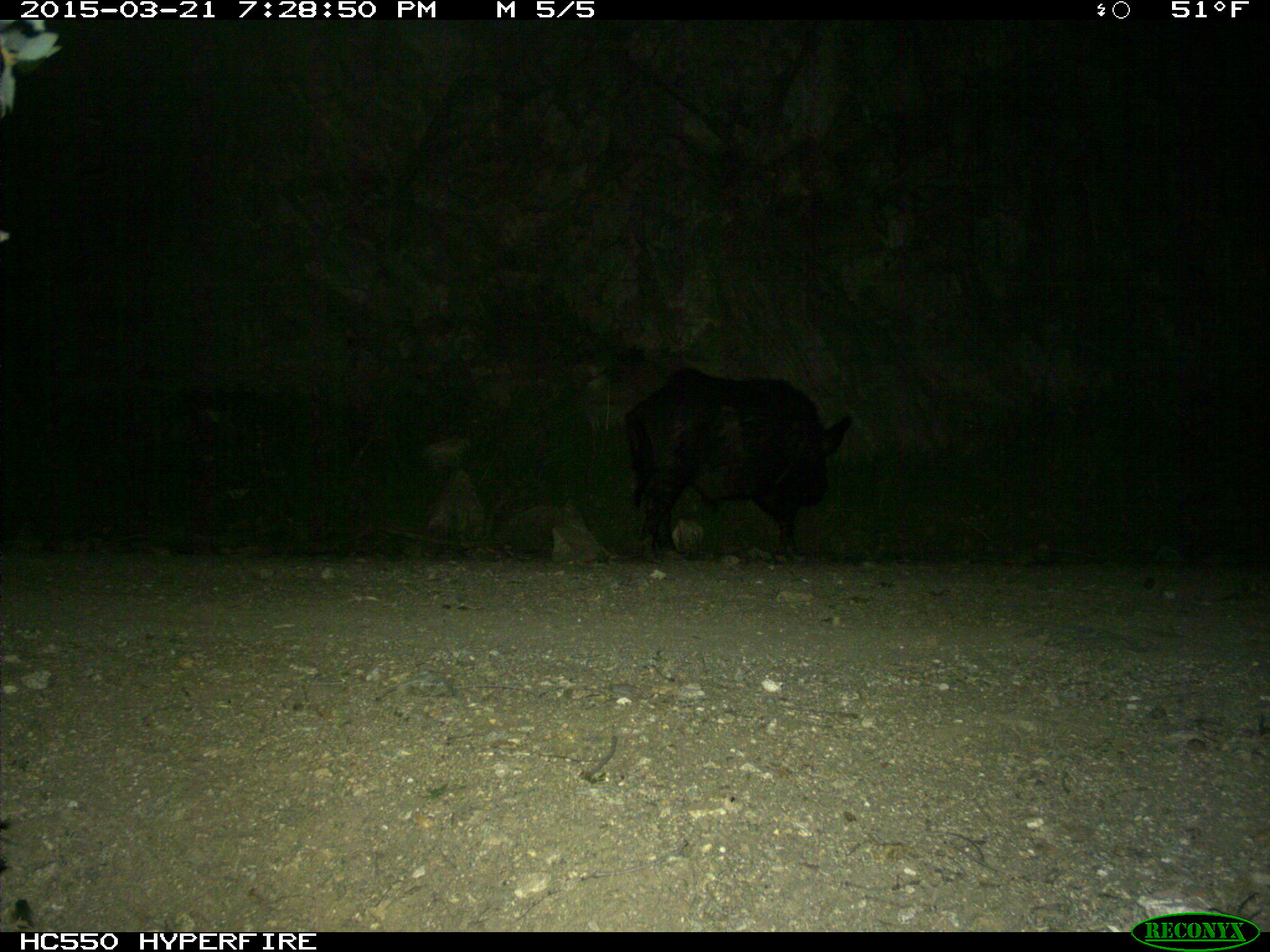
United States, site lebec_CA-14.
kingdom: Animalia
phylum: Chordata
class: Mammalia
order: Artiodactyla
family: Suidae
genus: Sus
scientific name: Sus scrofa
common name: wild boar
Sus scrofa (wild boar).